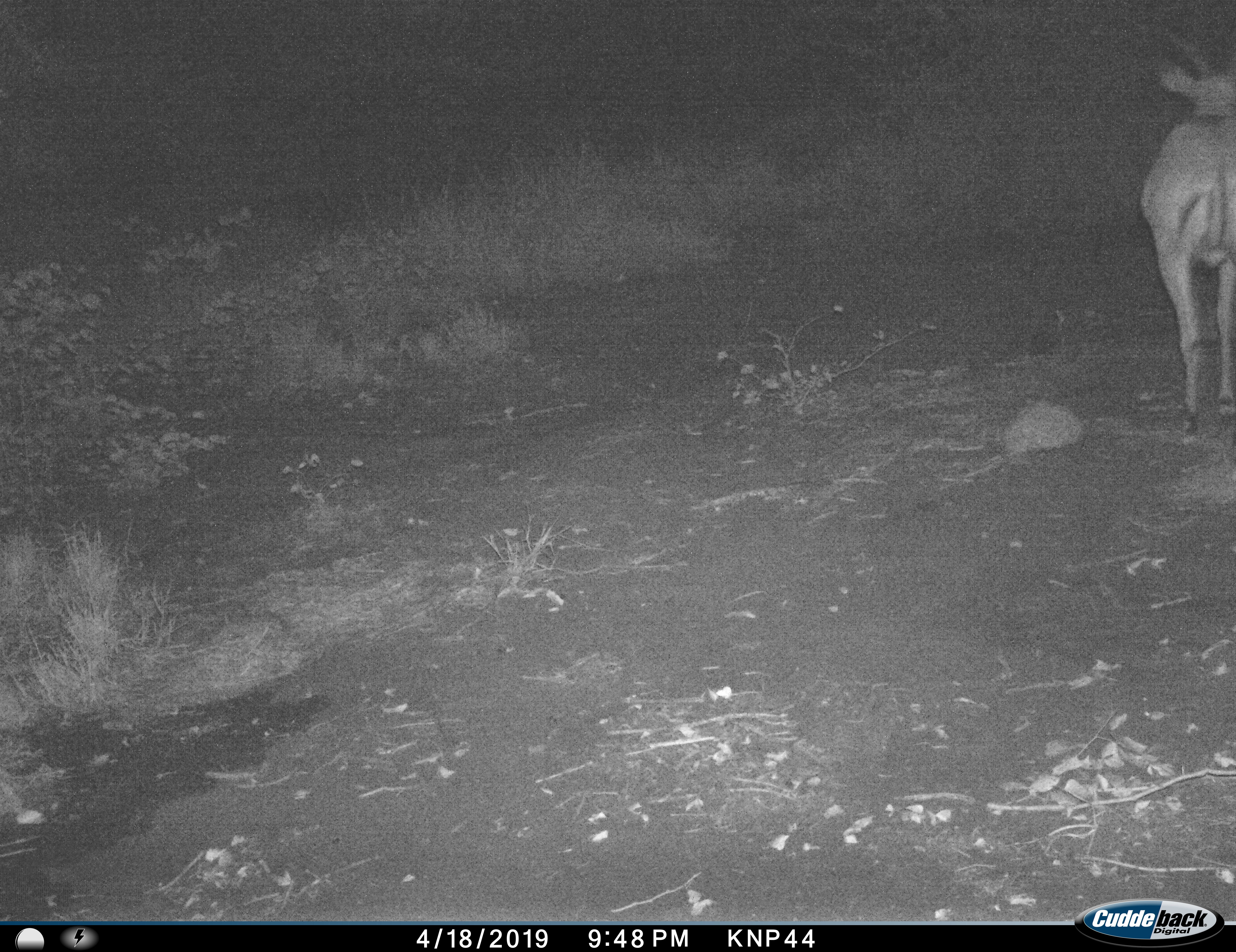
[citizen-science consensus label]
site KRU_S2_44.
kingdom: Animalia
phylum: Chordata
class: Mammalia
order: Artiodactyla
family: Bovidae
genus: Aepyceros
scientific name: Aepyceros melampus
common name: impala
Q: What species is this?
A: Impala (Aepyceros melampus).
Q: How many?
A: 1.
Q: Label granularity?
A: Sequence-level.